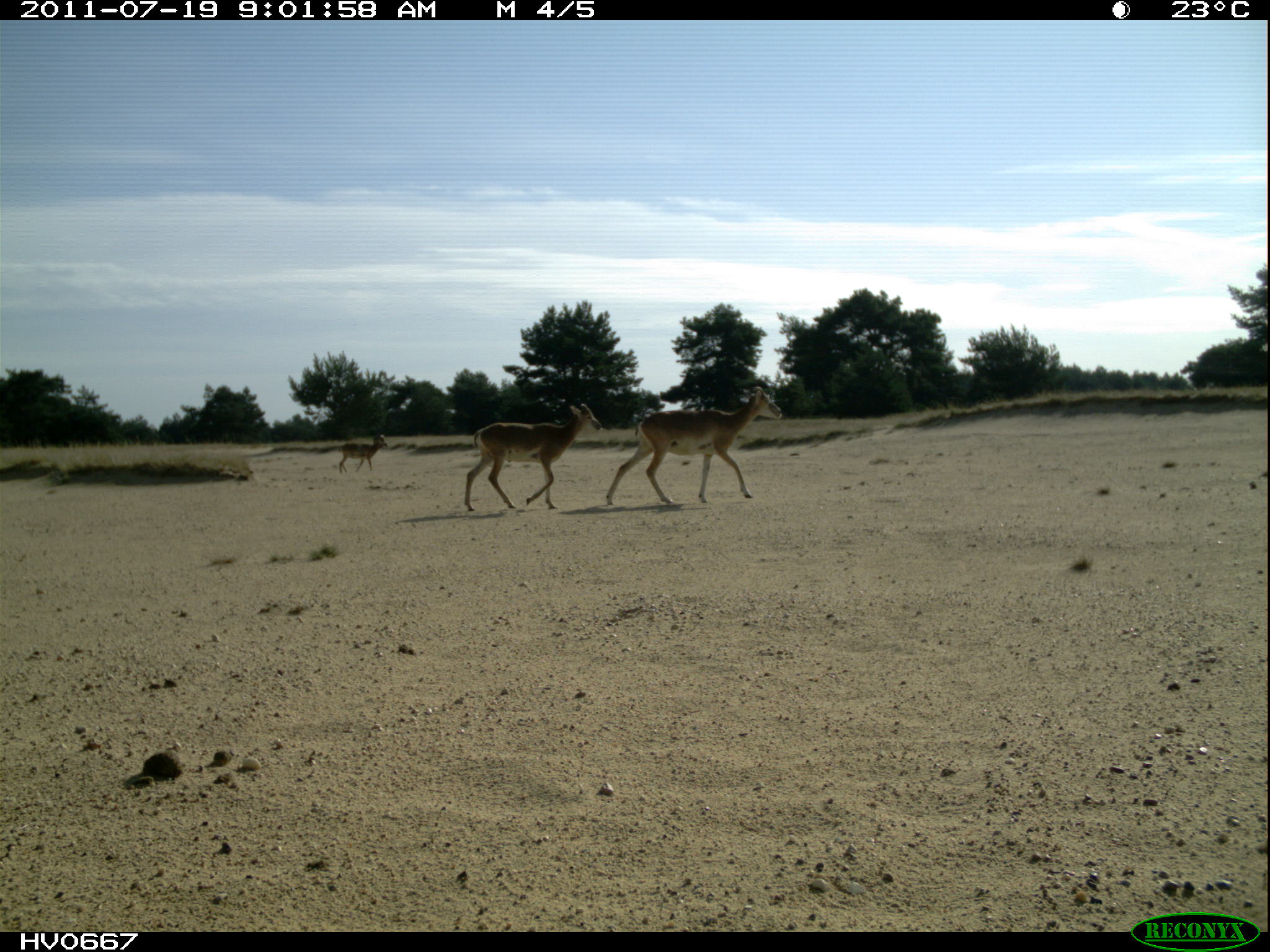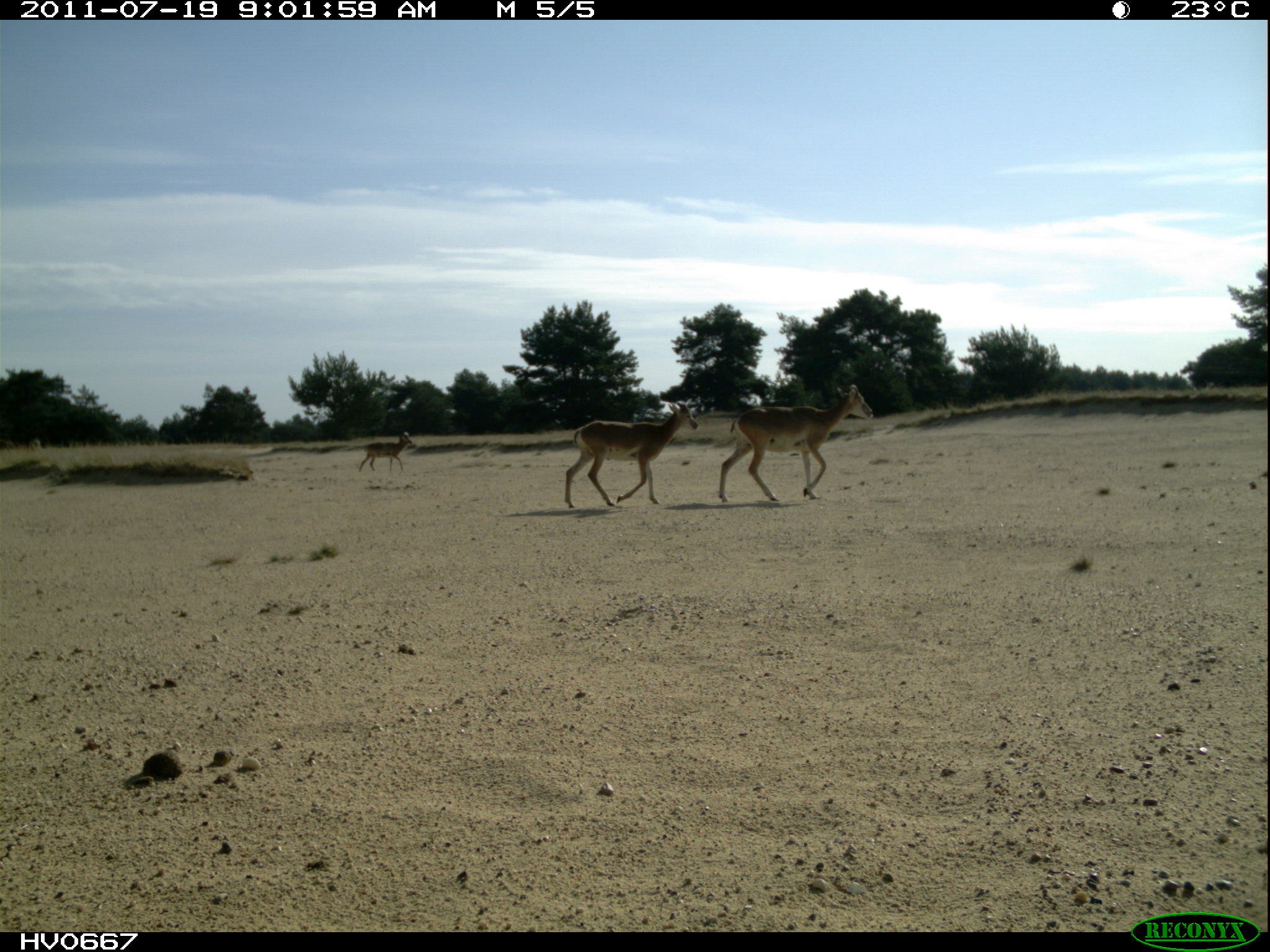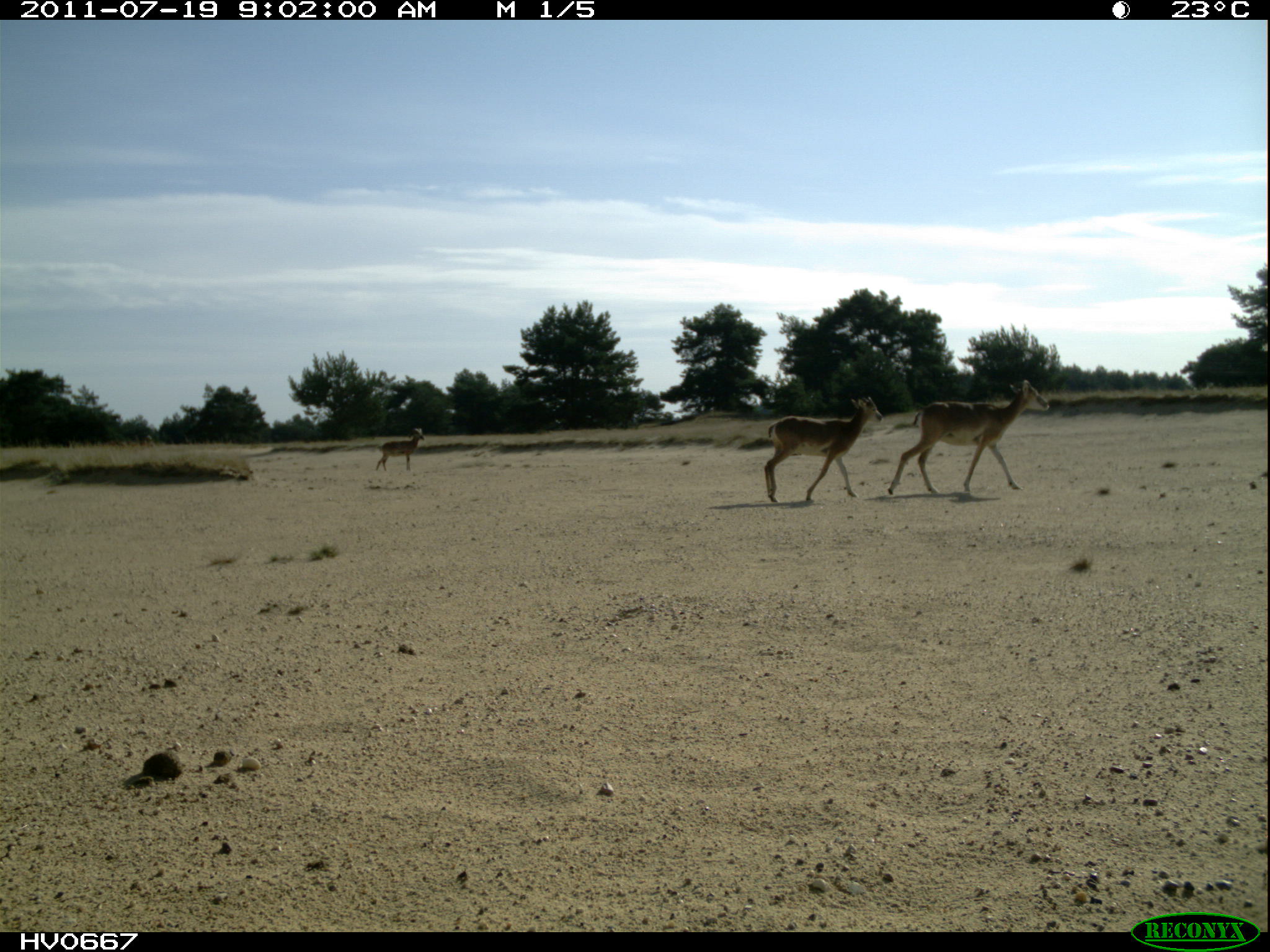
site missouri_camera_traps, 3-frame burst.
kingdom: Animalia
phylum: Chordata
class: Mammalia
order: Artiodactyla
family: Bovidae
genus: Ovis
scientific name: Ovis ammon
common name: mouflon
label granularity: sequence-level